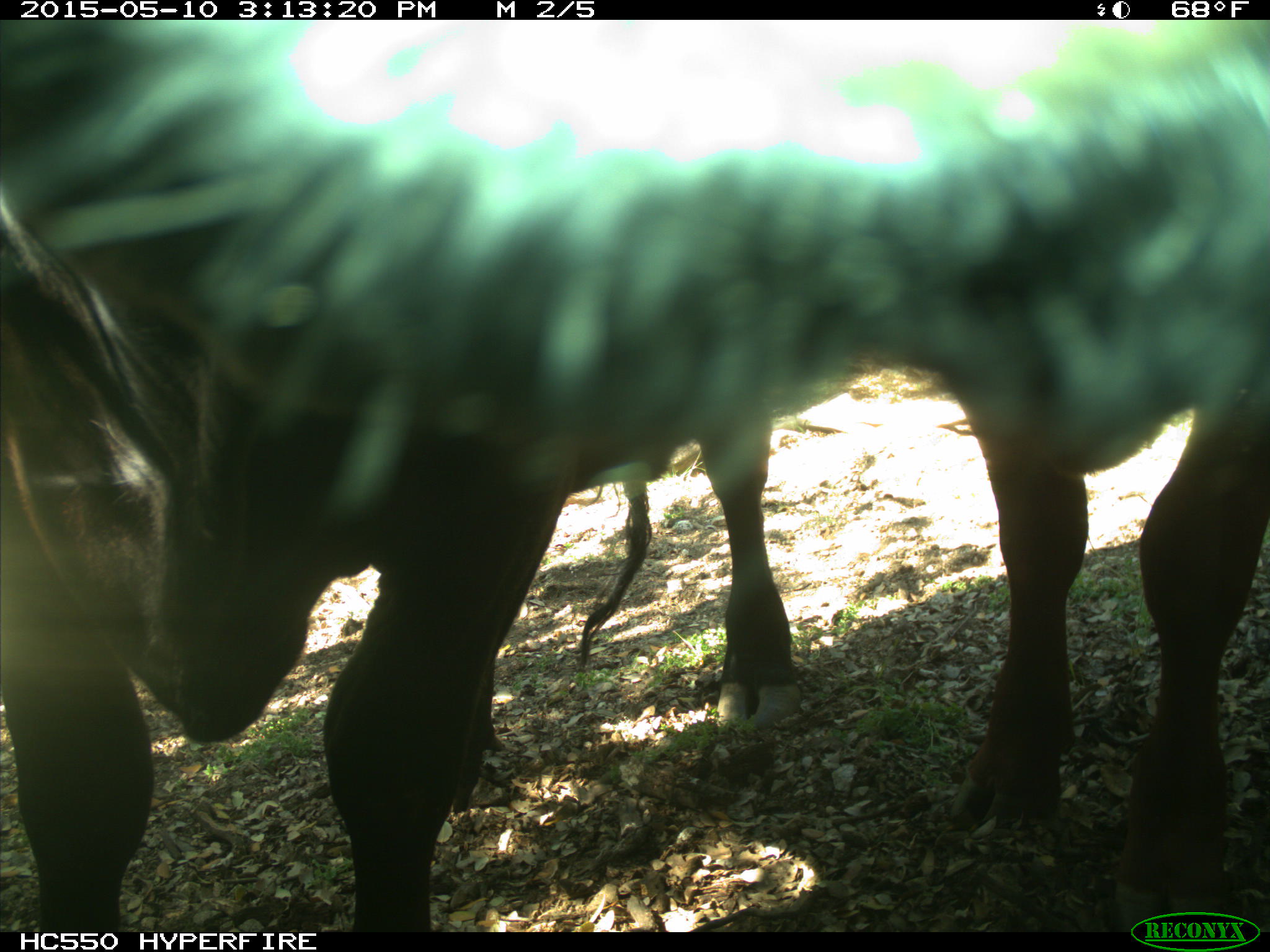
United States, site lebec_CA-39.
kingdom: Animalia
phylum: Chordata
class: Mammalia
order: Artiodactyla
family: Bovidae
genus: Bos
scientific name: Bos taurus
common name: domestic cow